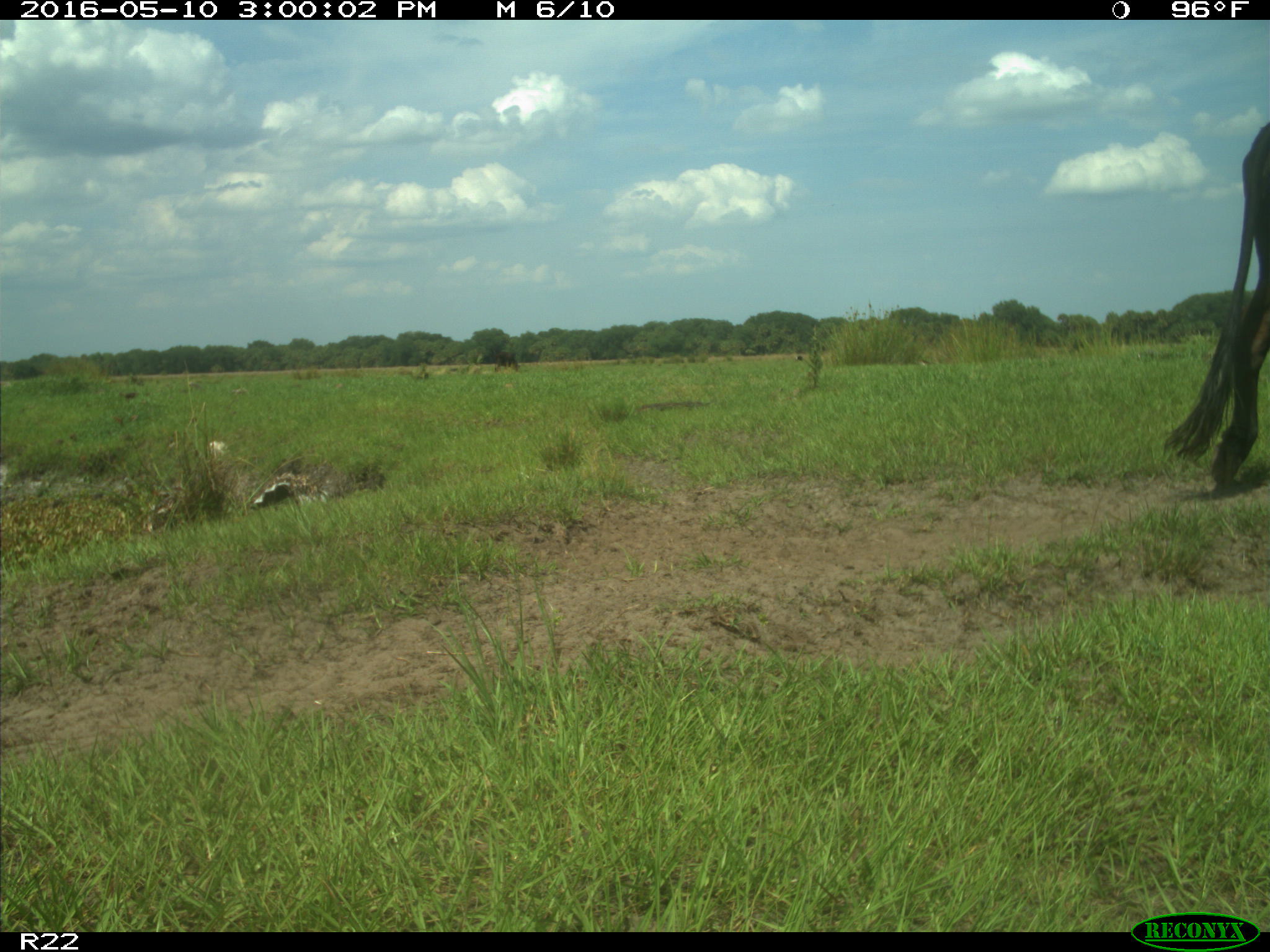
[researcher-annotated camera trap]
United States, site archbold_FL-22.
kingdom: Animalia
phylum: Chordata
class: Mammalia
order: Artiodactyla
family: Bovidae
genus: Bos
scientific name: Bos taurus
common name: domestic cow